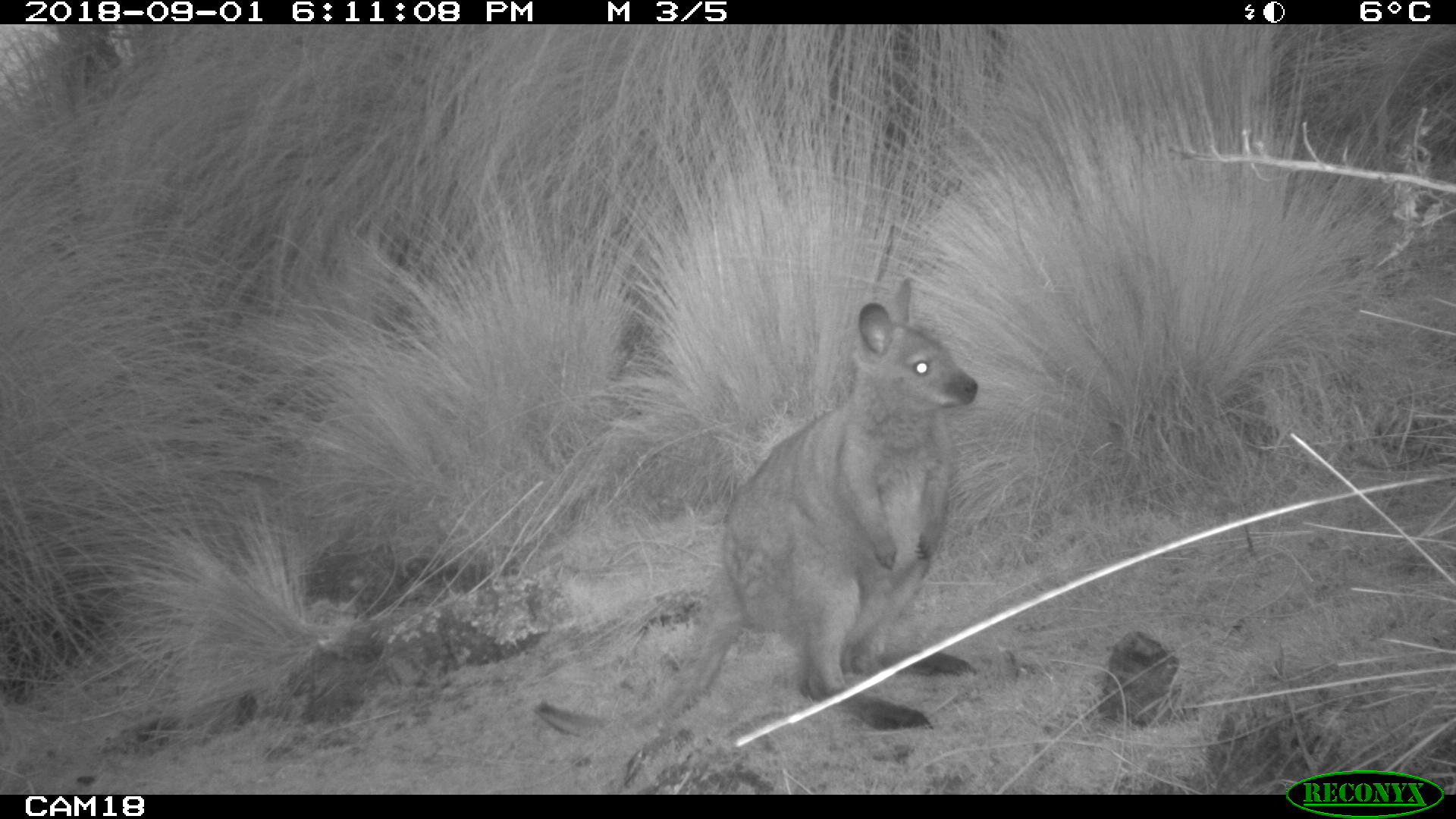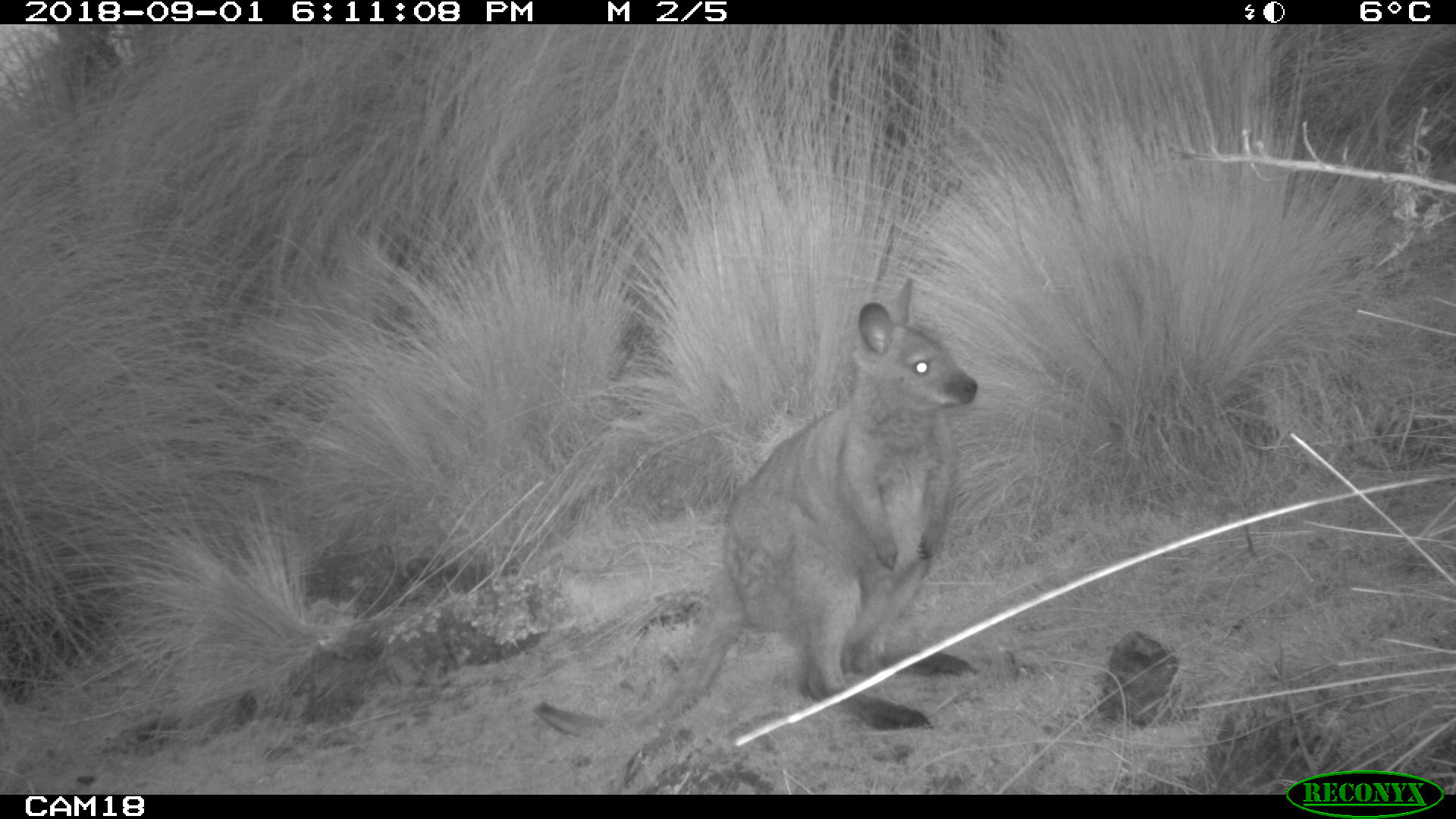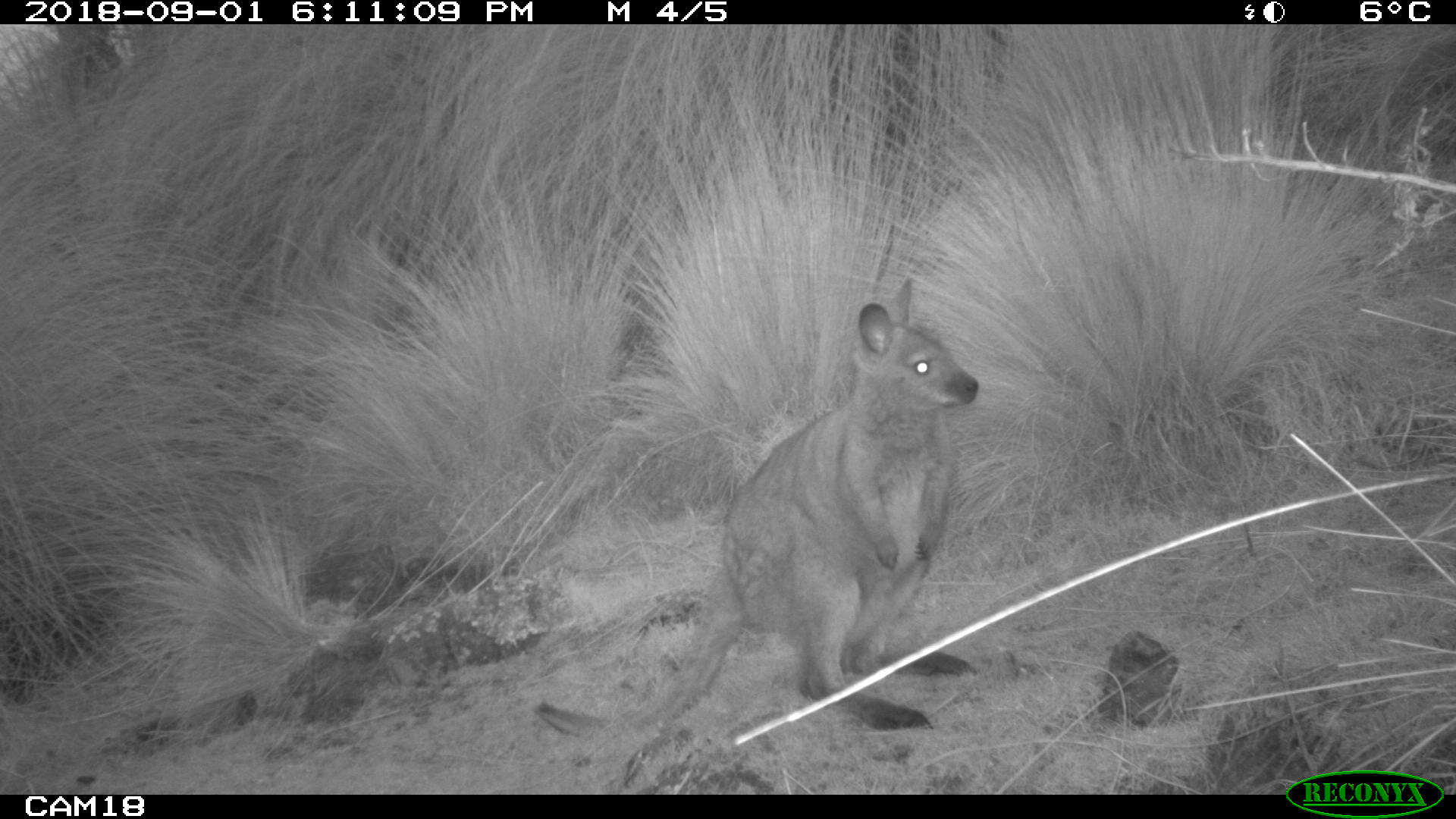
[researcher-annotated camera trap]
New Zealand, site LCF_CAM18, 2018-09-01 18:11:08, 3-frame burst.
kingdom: Animalia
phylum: Chordata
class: Mammalia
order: Diprotodontia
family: Macropodidae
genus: Notamacropus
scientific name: Notamacropus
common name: wallaby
Wallaby (Notamacropus).